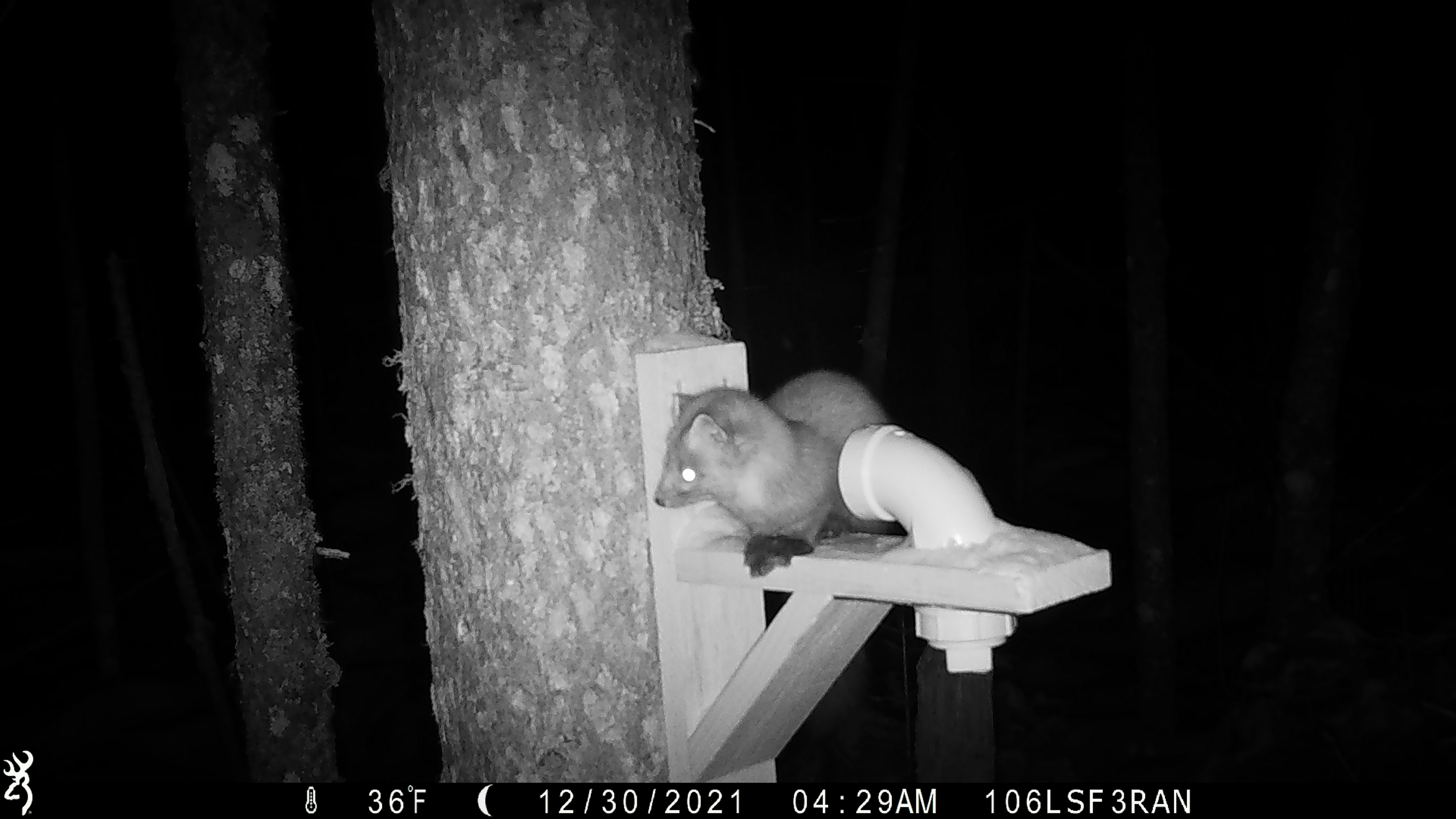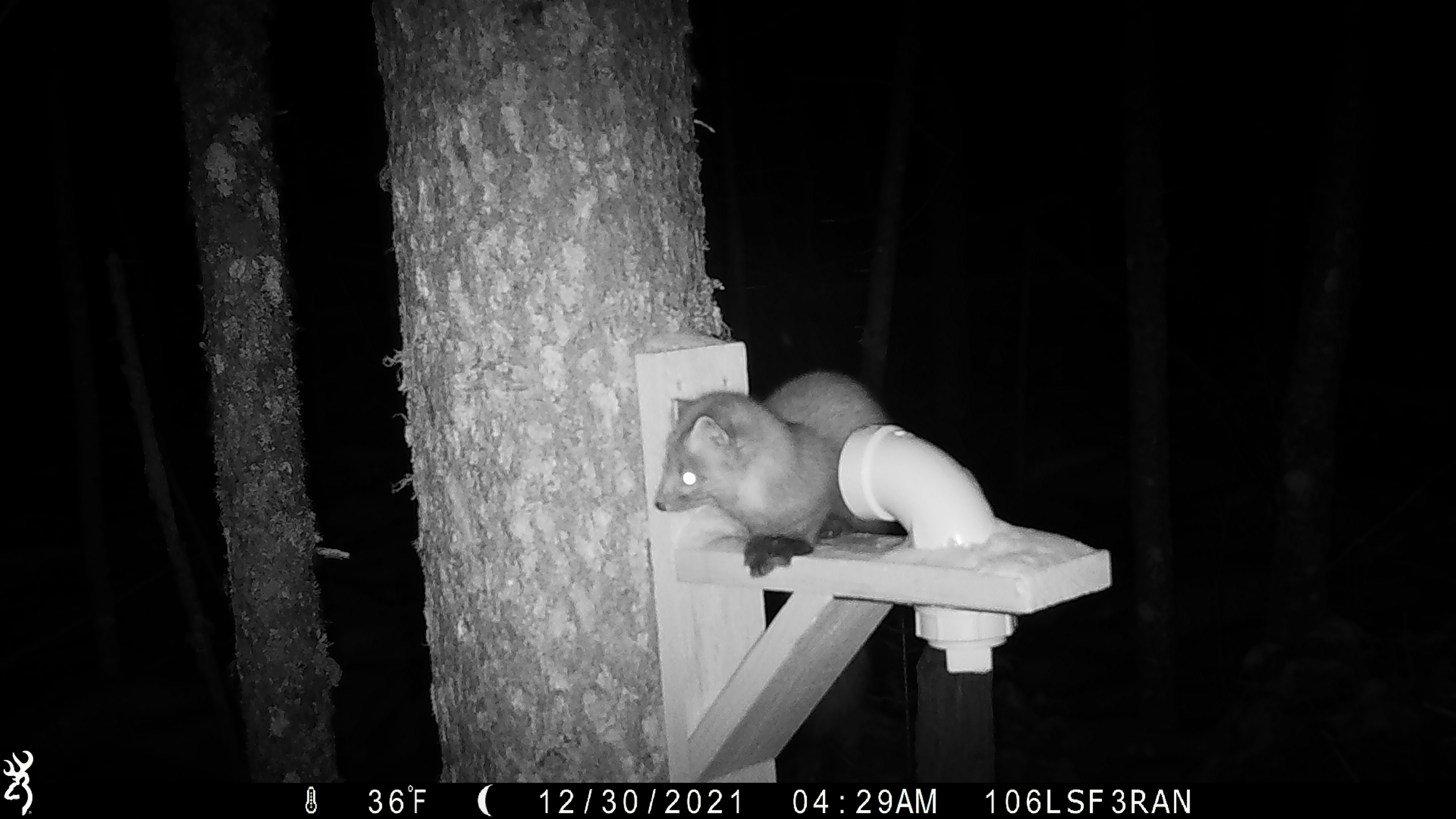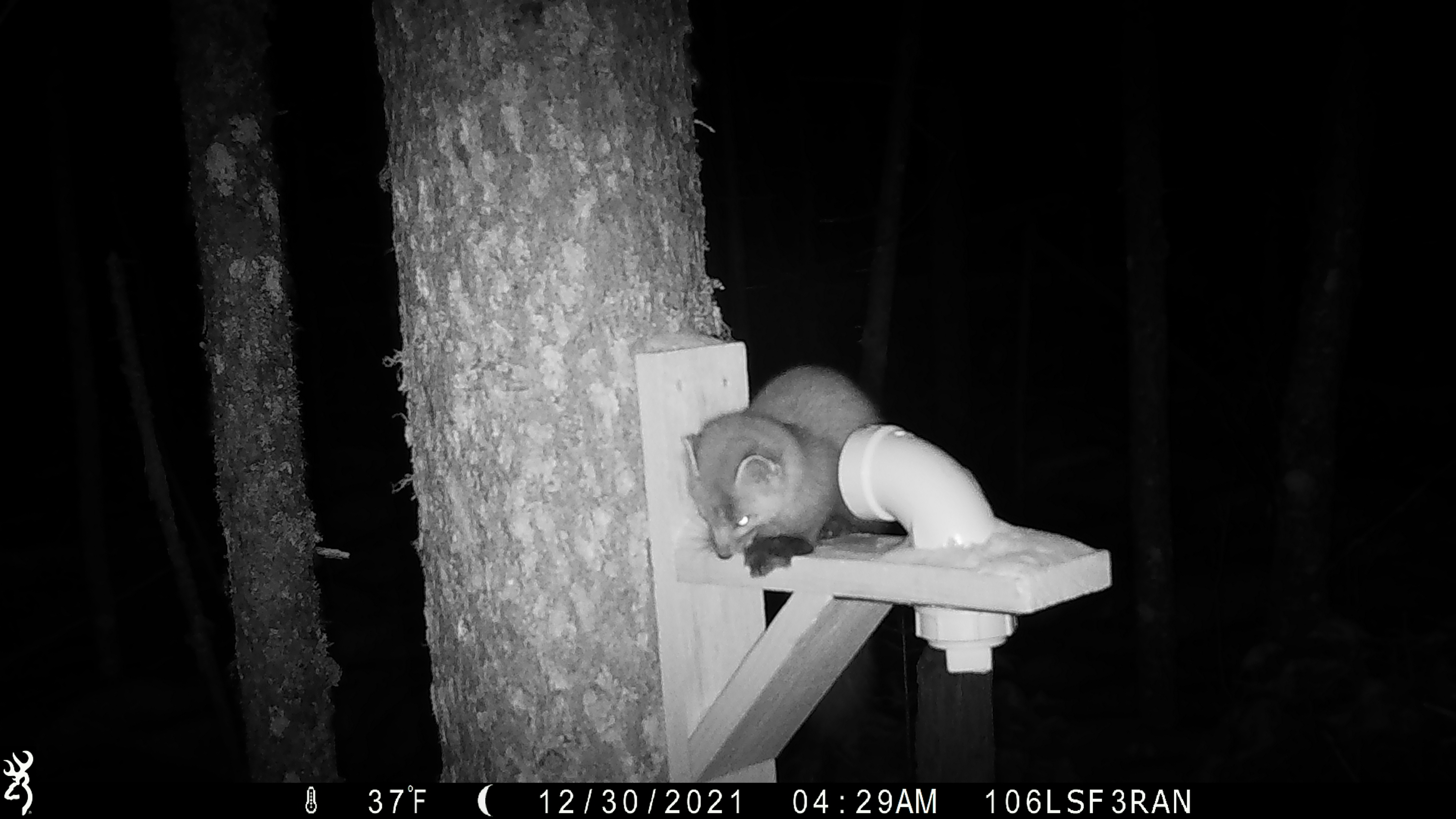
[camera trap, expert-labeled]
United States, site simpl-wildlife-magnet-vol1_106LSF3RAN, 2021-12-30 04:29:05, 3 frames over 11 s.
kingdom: Animalia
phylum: Chordata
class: Mammalia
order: Carnivora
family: Mustelidae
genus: Martes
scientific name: Martes americana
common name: american marten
American marten (Martes americana).